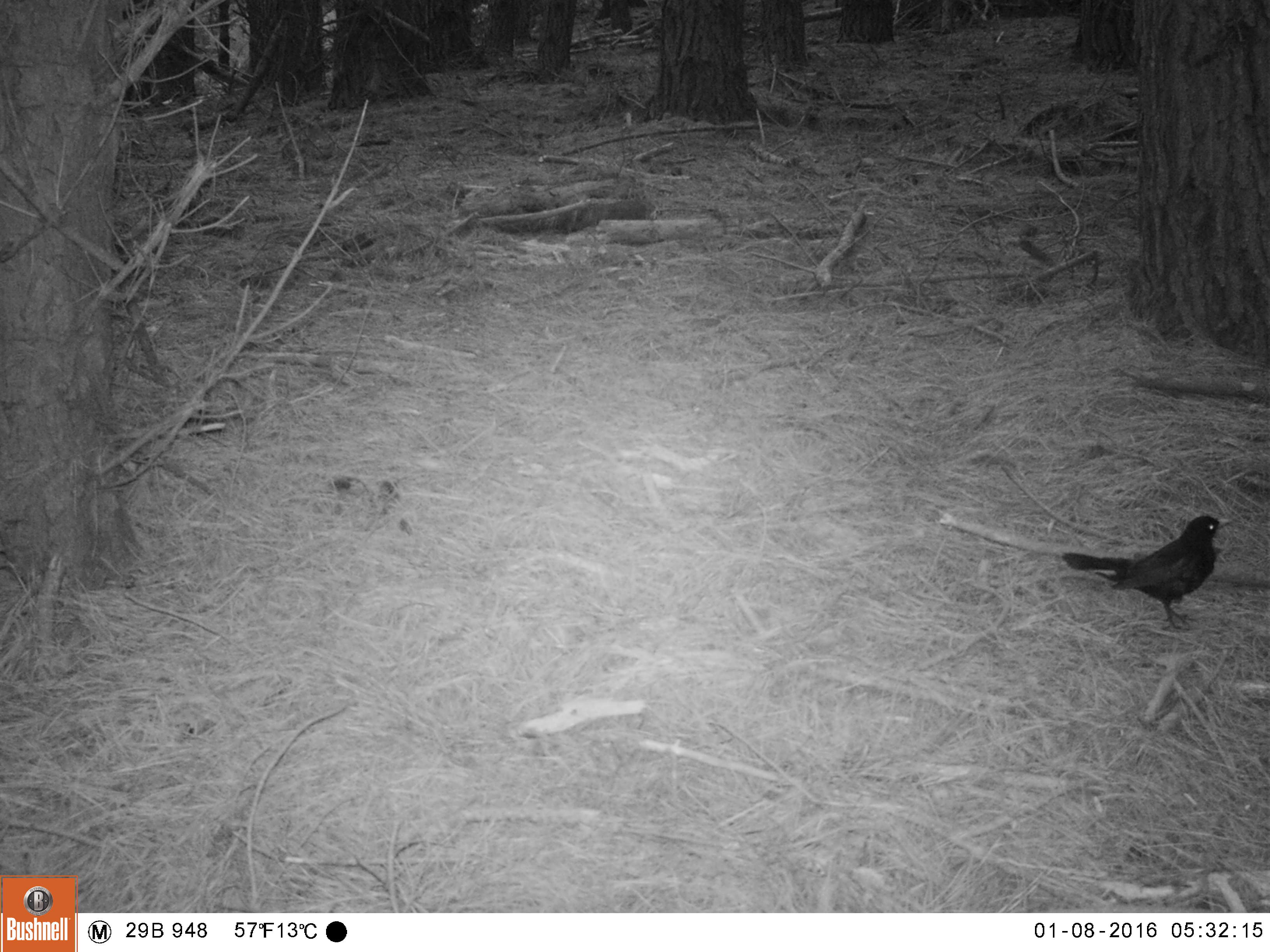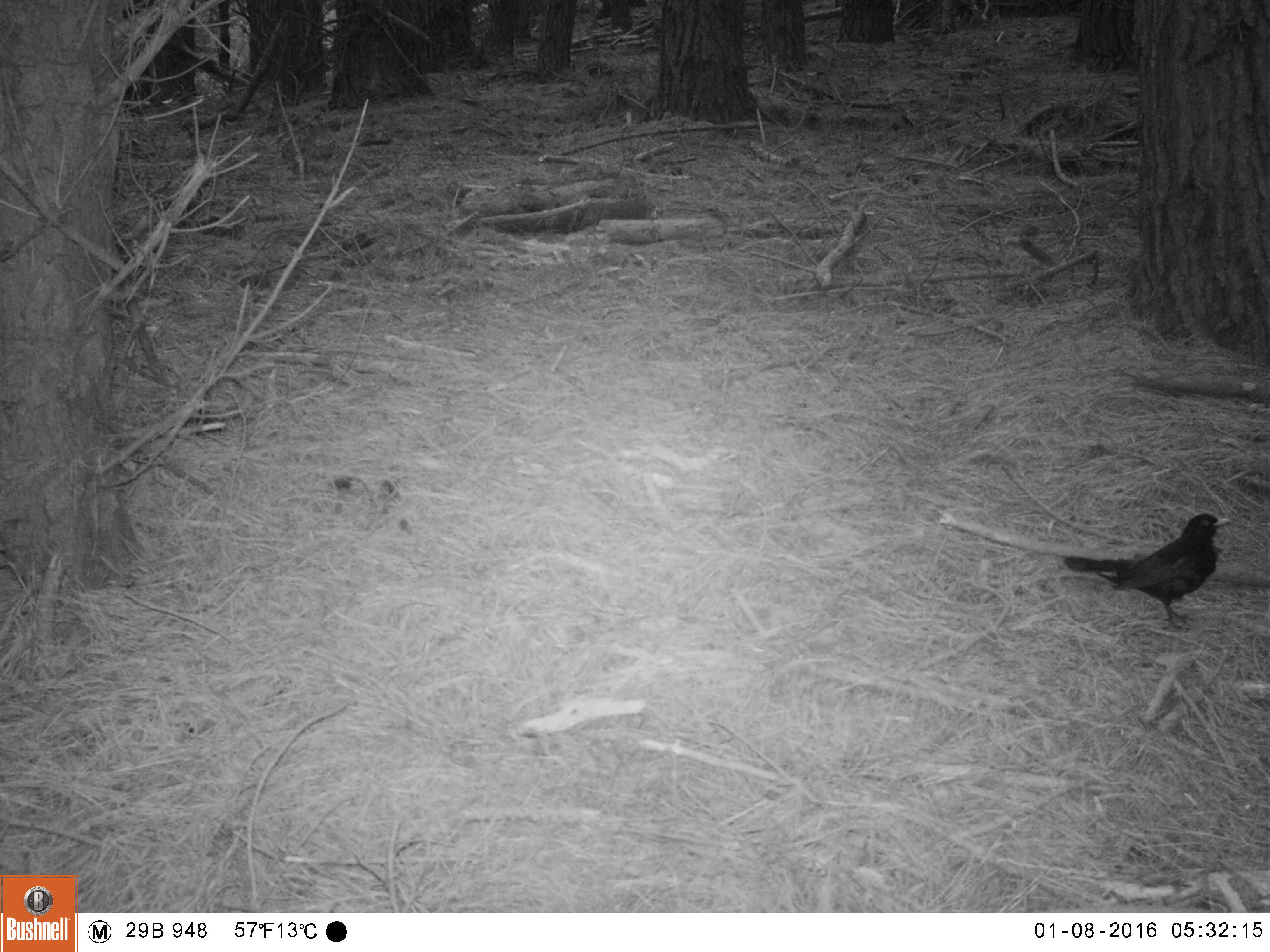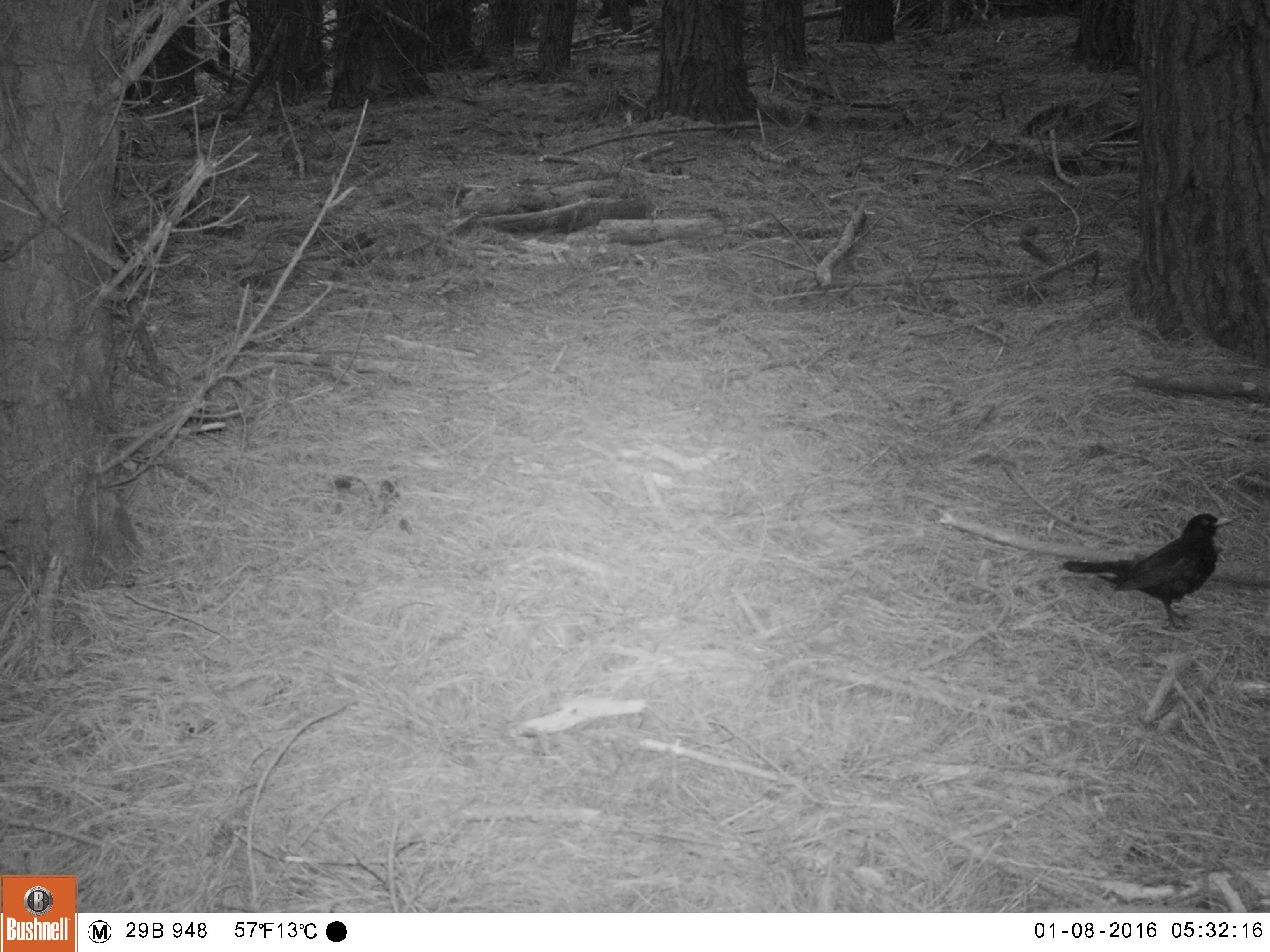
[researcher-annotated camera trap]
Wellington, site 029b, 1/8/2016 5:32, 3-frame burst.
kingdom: Animalia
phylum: Chordata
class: Aves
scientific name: Aves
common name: bird